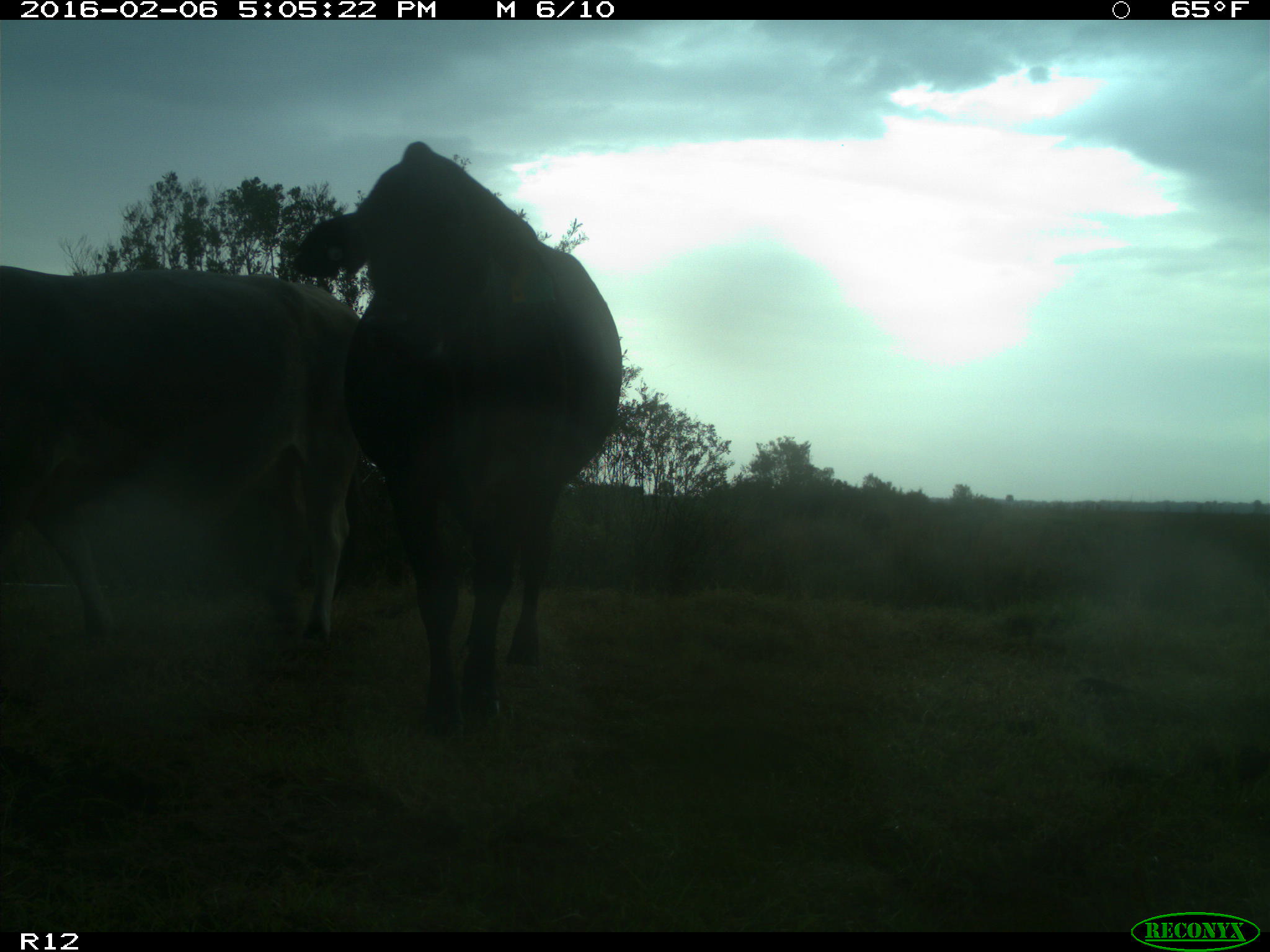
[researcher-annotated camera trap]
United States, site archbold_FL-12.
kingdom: Animalia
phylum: Chordata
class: Mammalia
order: Artiodactyla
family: Bovidae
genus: Bos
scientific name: Bos taurus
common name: domestic cow